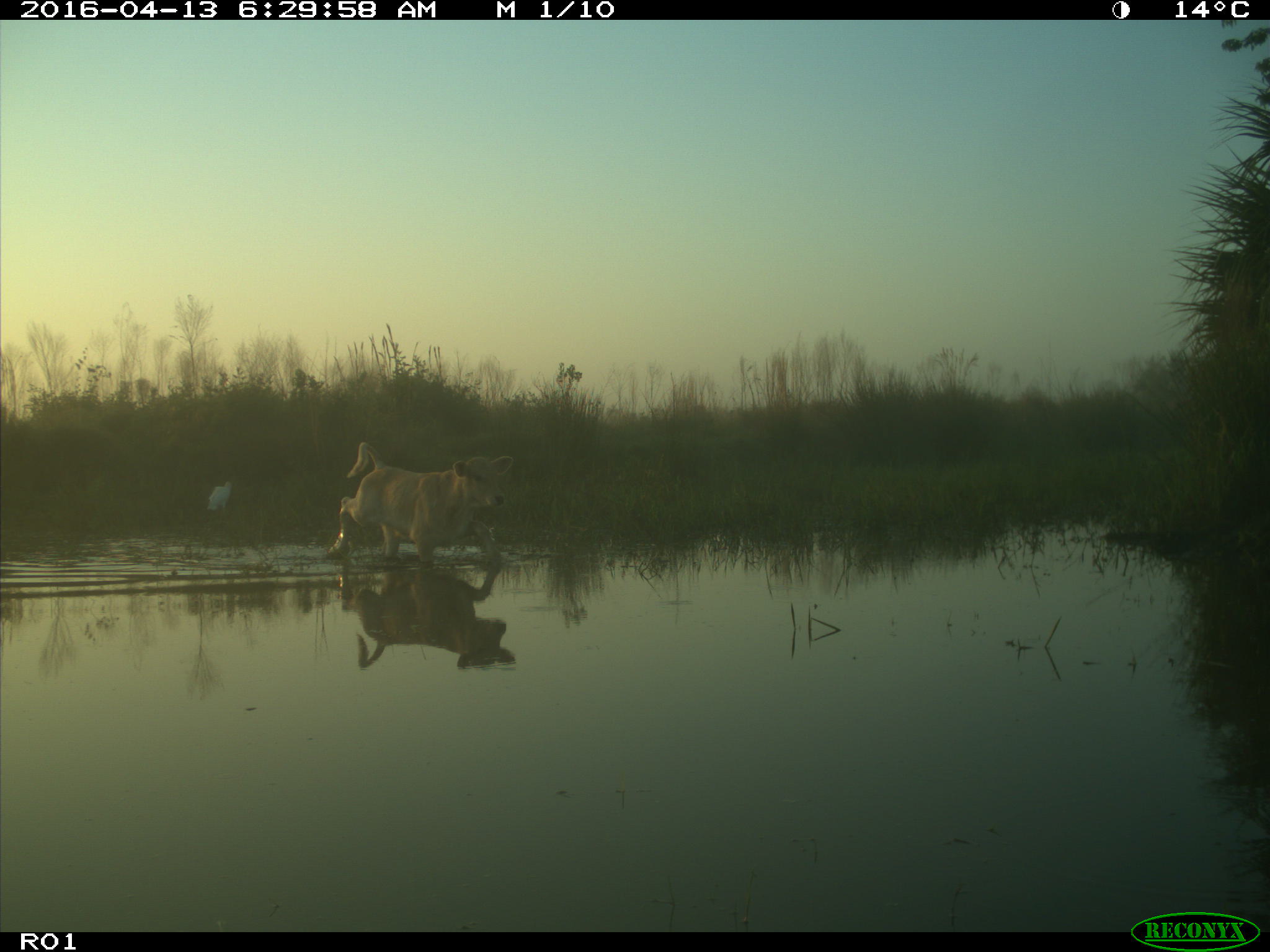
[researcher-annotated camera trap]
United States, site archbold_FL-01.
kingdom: Animalia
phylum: Chordata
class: Mammalia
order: Artiodactyla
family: Bovidae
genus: Bos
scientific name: Bos taurus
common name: domestic cow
Bos taurus (domestic cow).